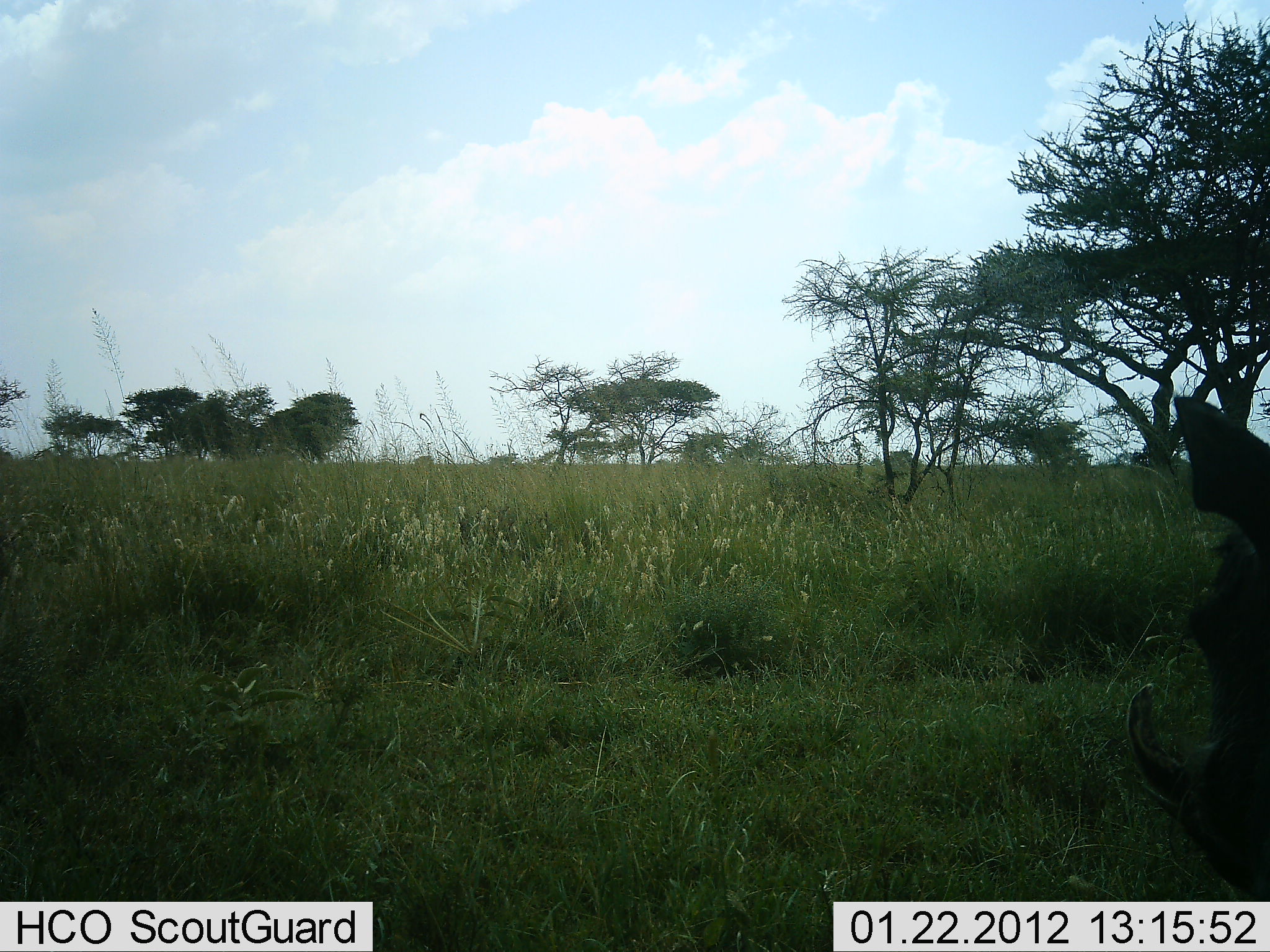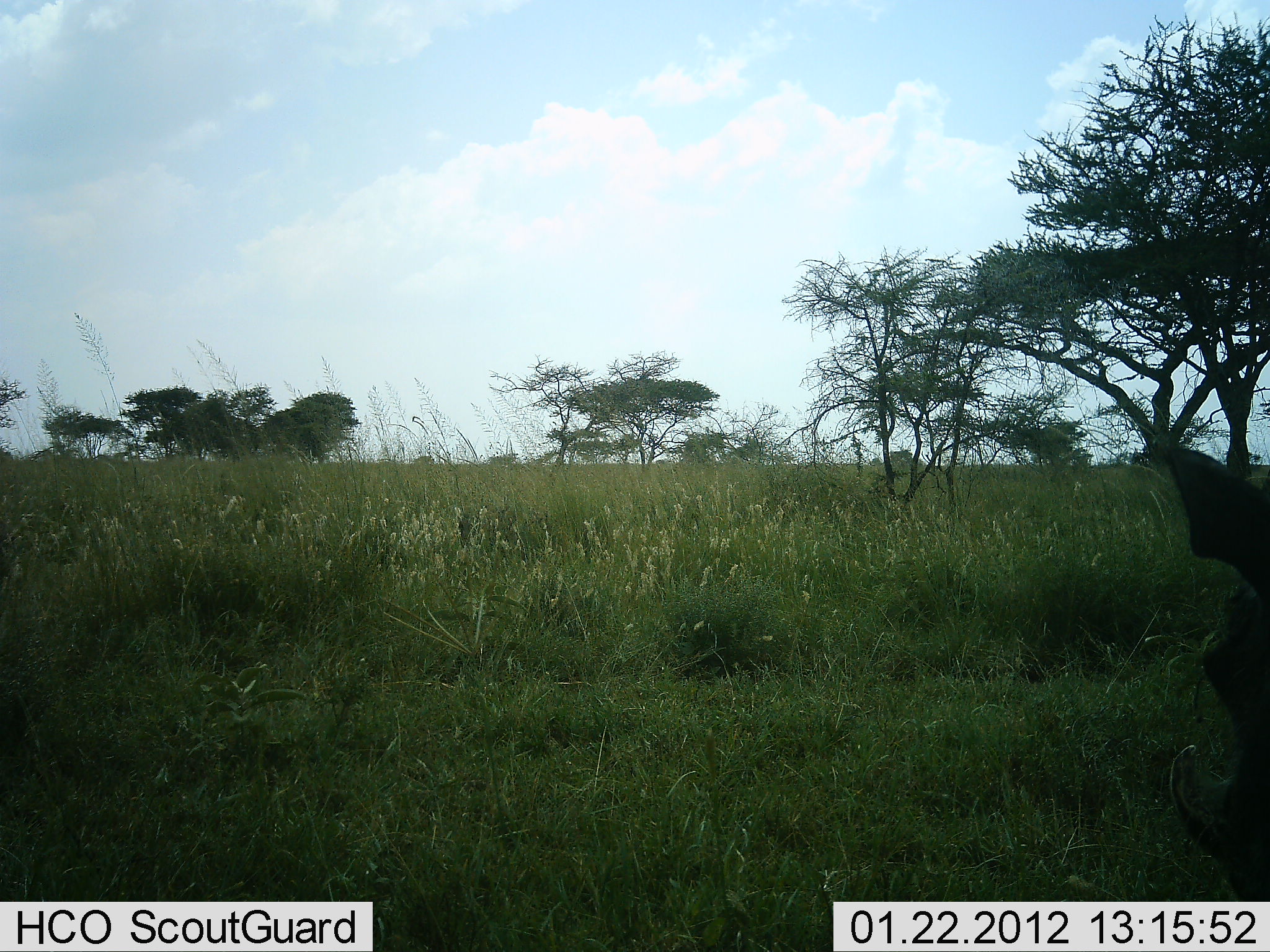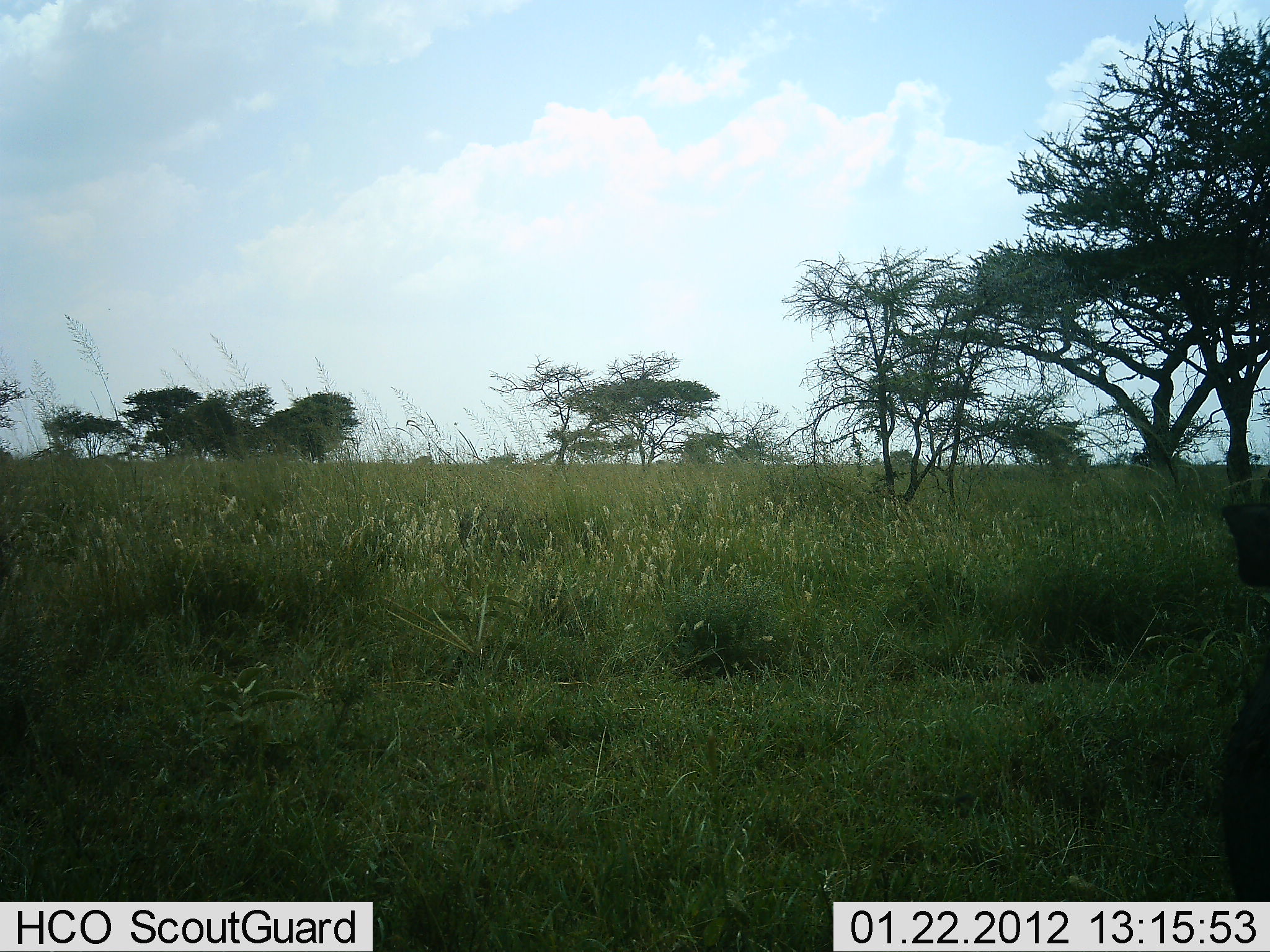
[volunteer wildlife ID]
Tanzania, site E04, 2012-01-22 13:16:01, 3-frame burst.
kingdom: Animalia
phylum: Chordata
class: Mammalia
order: Artiodactyla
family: Suidae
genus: Phacochoerus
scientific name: Phacochoerus africanus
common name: warthog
Warthog (Phacochoerus africanus), count 1. Behavior (volunteer vote fractions): standing 74%, resting 4%, moving 22%, interacting 0%. Young present (vote fraction): 0%. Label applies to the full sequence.